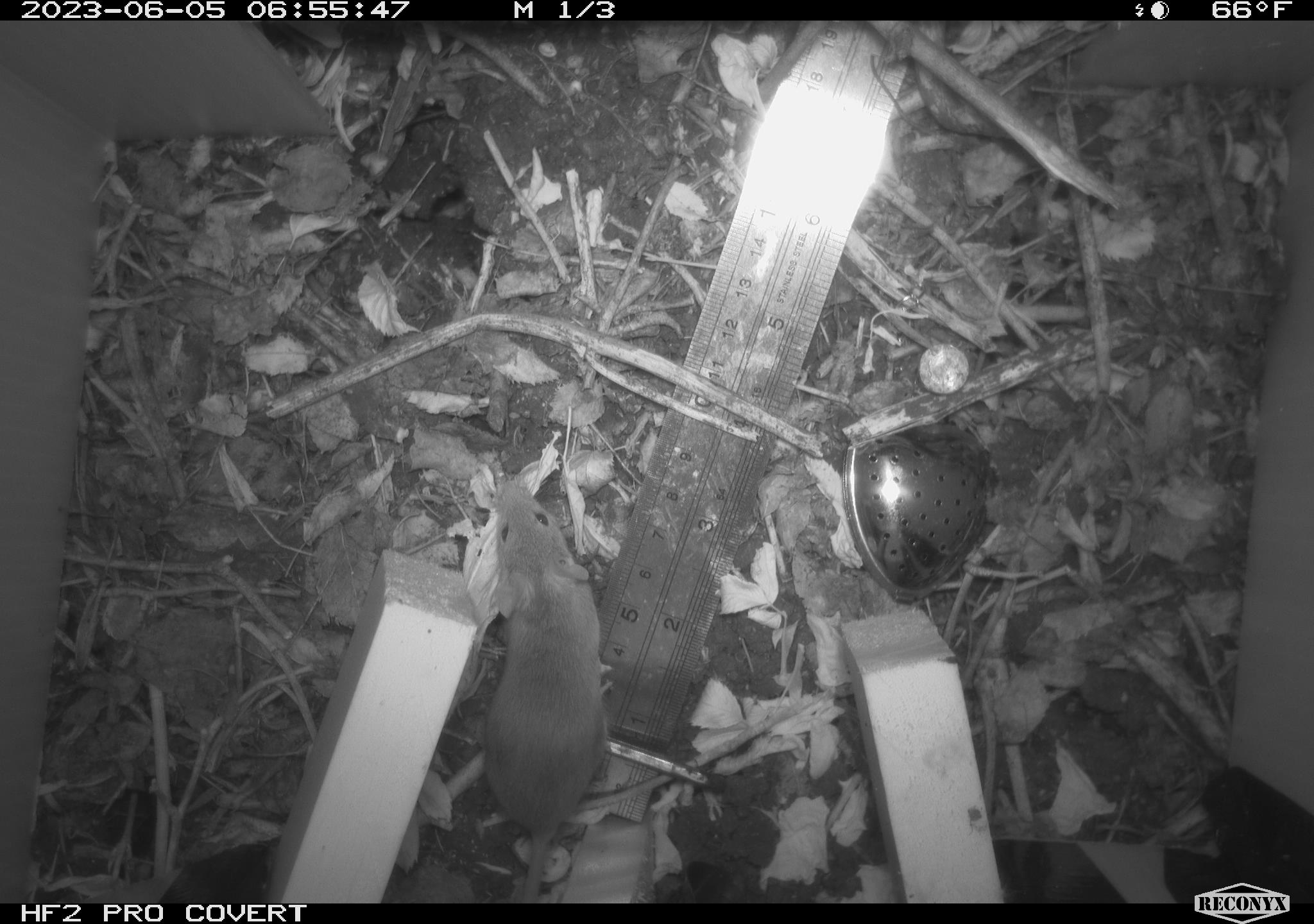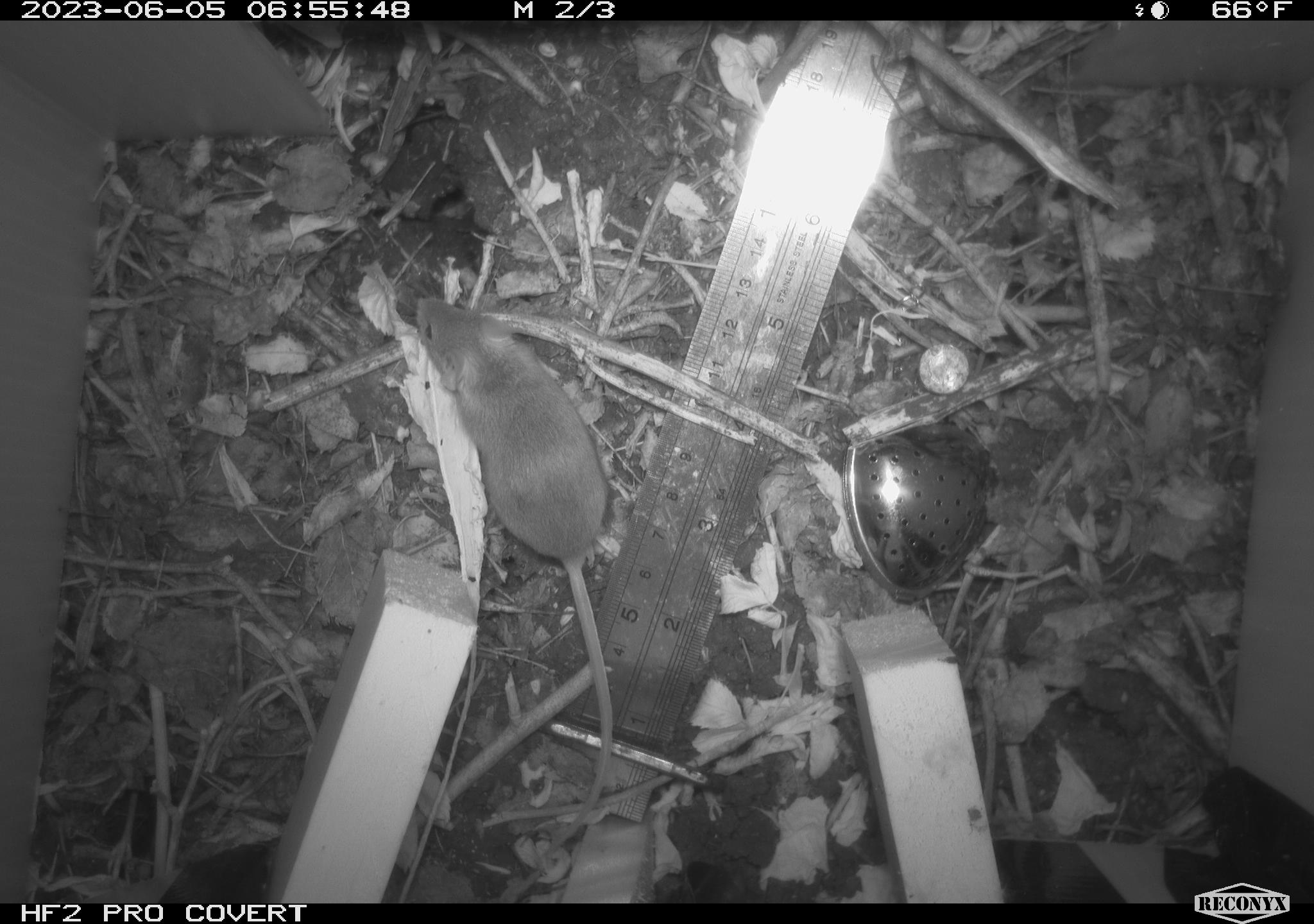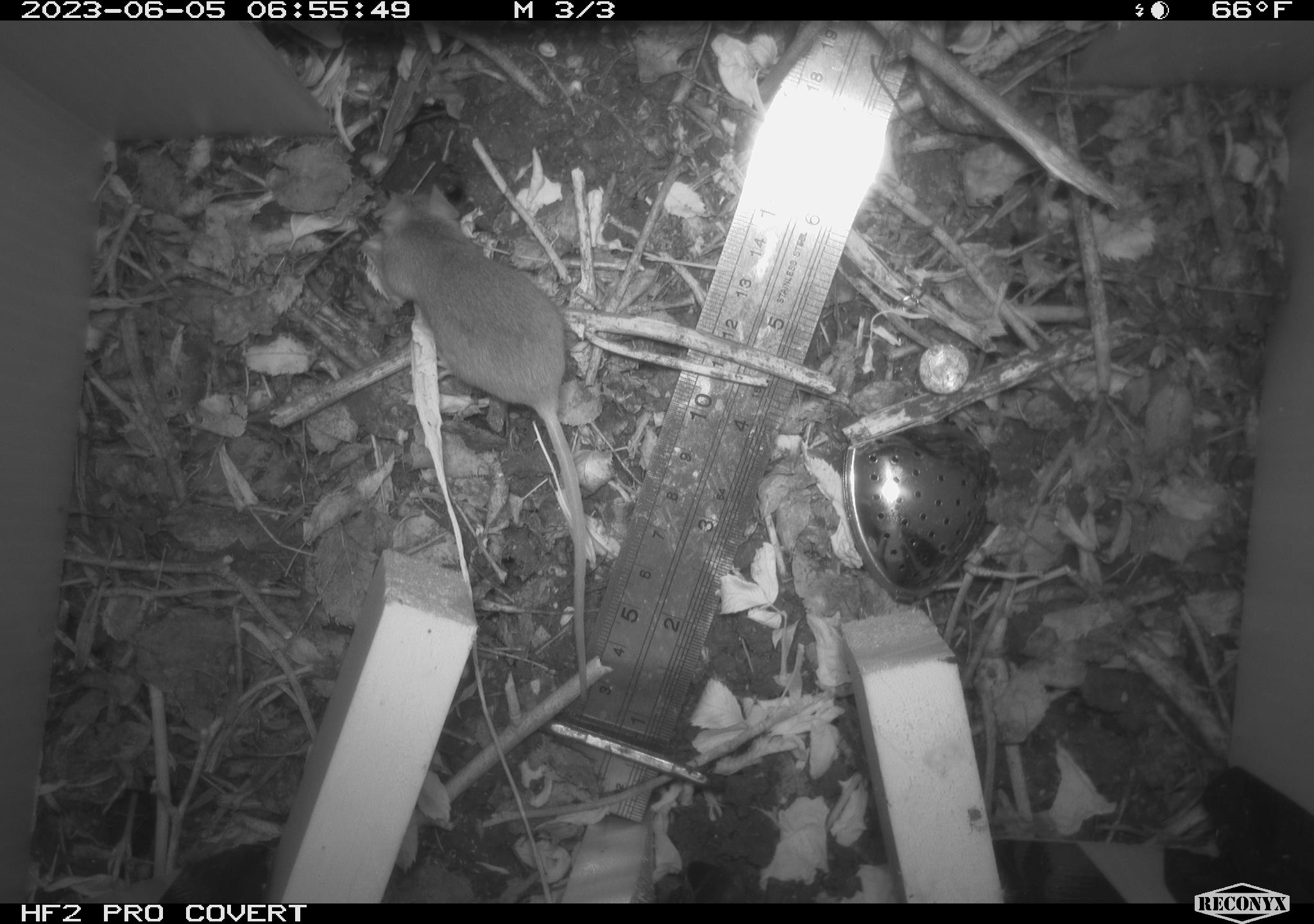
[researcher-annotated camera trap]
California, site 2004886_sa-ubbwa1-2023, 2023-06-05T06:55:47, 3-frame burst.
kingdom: Animalia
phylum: Chordata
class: Mammalia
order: Rodentia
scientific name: Rodentia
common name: rodent